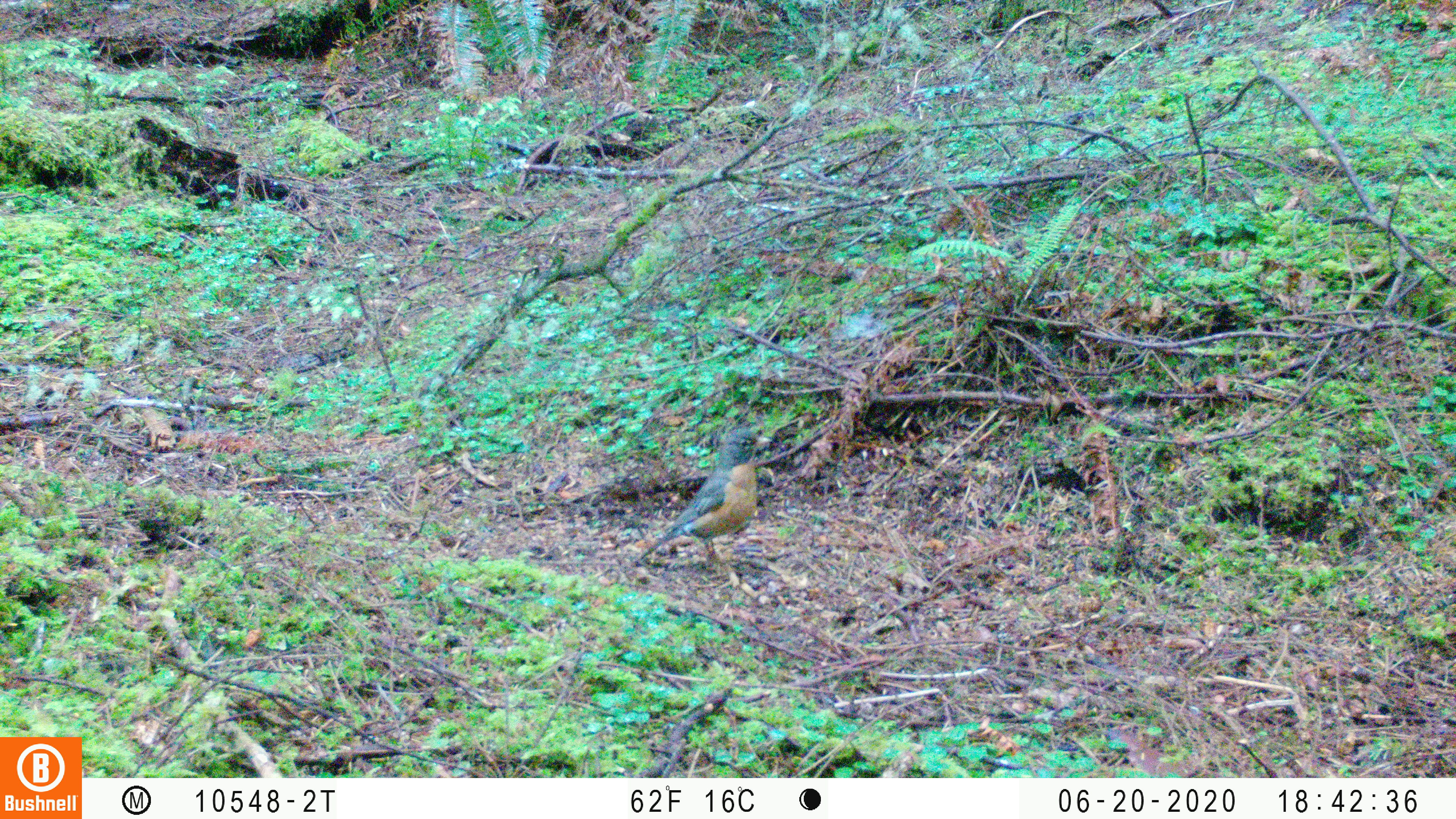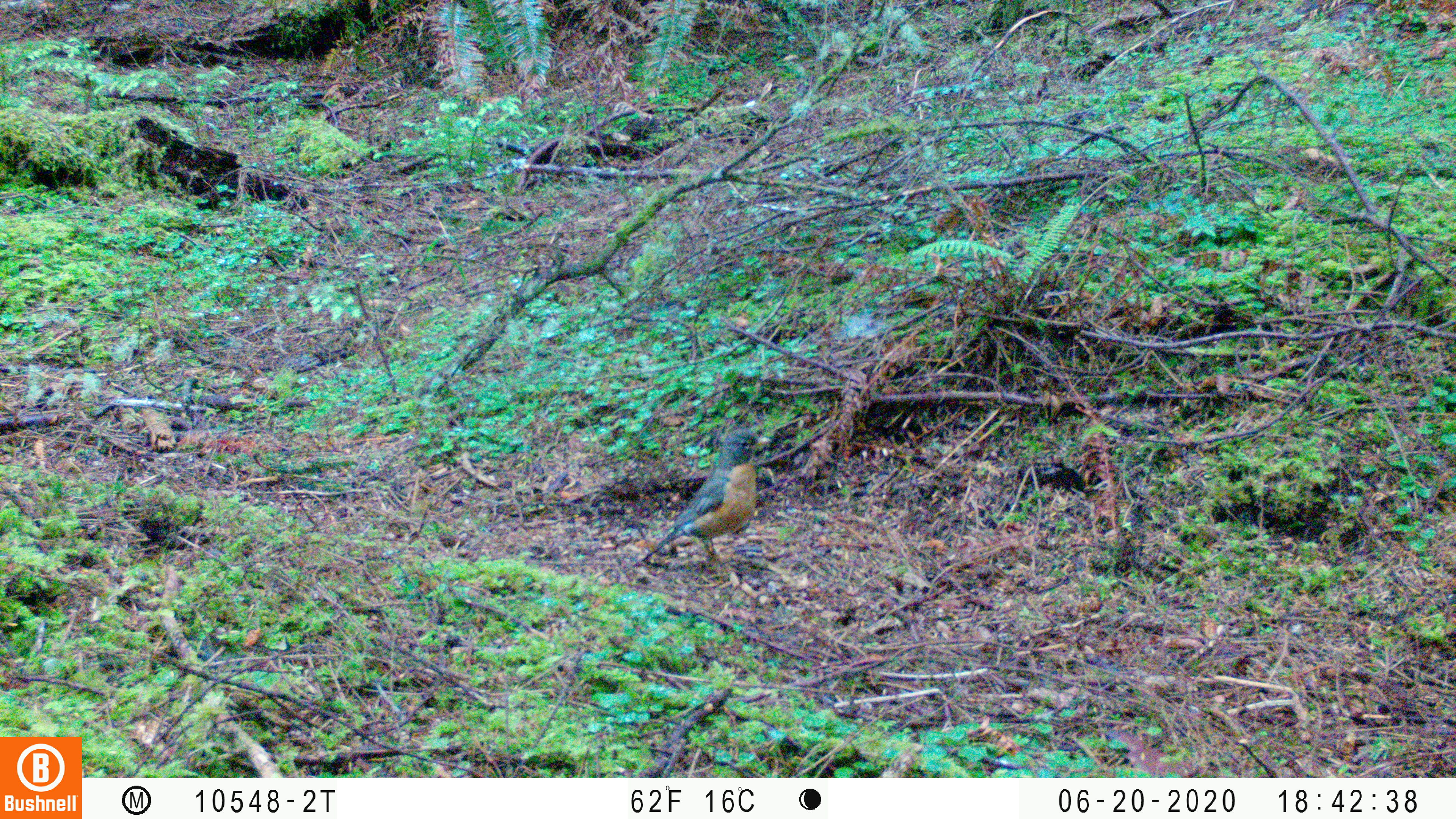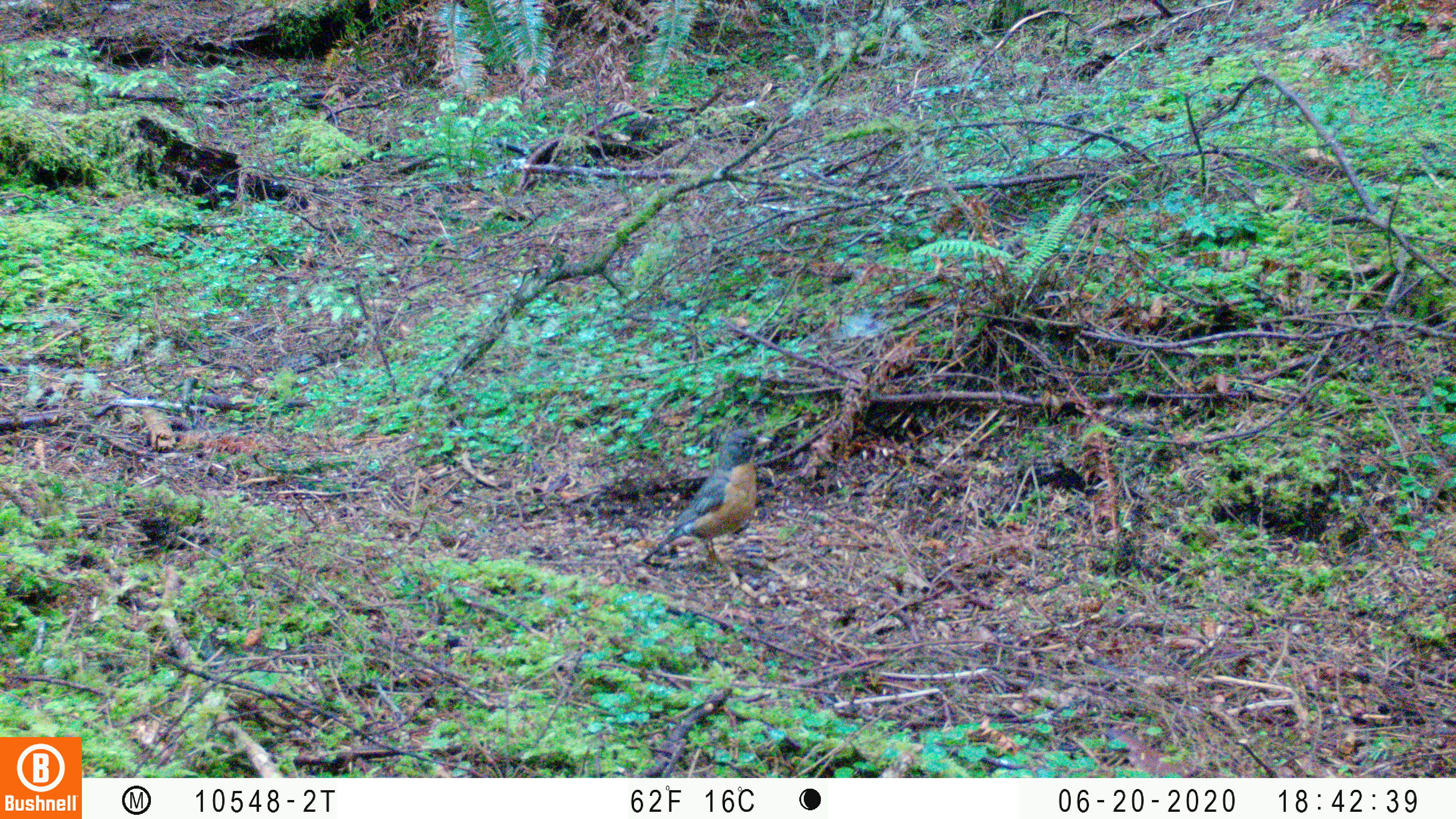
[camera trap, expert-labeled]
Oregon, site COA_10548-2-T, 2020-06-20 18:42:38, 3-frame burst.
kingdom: Animalia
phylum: Chordata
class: Aves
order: Passeriformes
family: Turdidae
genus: Turdus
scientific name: Turdus migratorius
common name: american robin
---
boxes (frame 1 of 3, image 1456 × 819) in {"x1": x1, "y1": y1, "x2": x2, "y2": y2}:
american robin: {"x1": 622, "y1": 410, "x2": 790, "y2": 598}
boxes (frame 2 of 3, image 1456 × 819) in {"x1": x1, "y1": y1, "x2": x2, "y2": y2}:
american robin: {"x1": 621, "y1": 417, "x2": 793, "y2": 596}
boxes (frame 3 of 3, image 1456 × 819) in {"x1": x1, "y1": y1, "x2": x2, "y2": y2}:
american robin: {"x1": 618, "y1": 411, "x2": 788, "y2": 586}